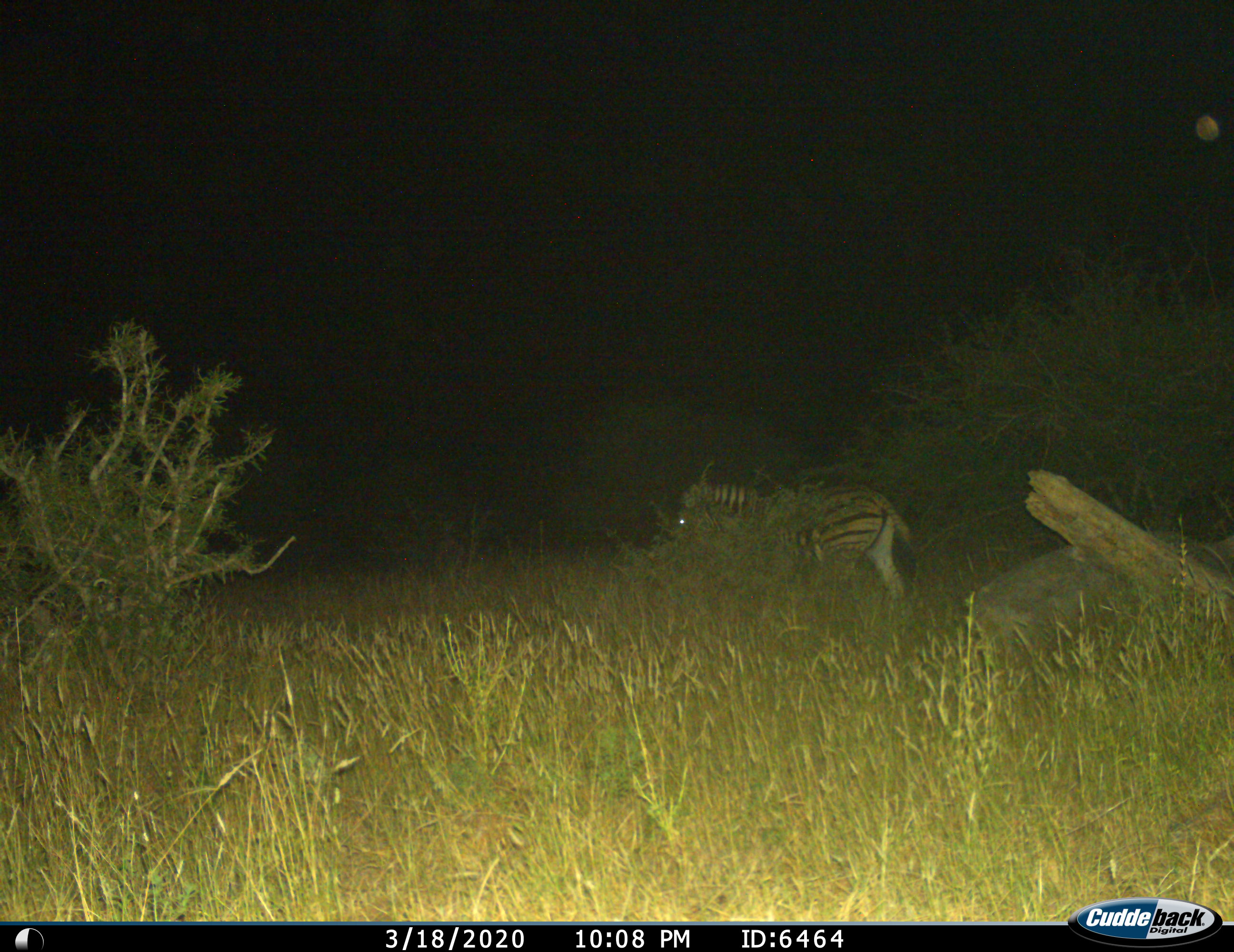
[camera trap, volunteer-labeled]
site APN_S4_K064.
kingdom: Animalia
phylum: Chordata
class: Mammalia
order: Perissodactyla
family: Equidae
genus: Equus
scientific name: Equus quagga burchellii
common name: burchell's zebra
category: zebraburchells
Zebraburchells (burchell's zebra) (Equus quagga burchellii), count 1. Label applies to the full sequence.